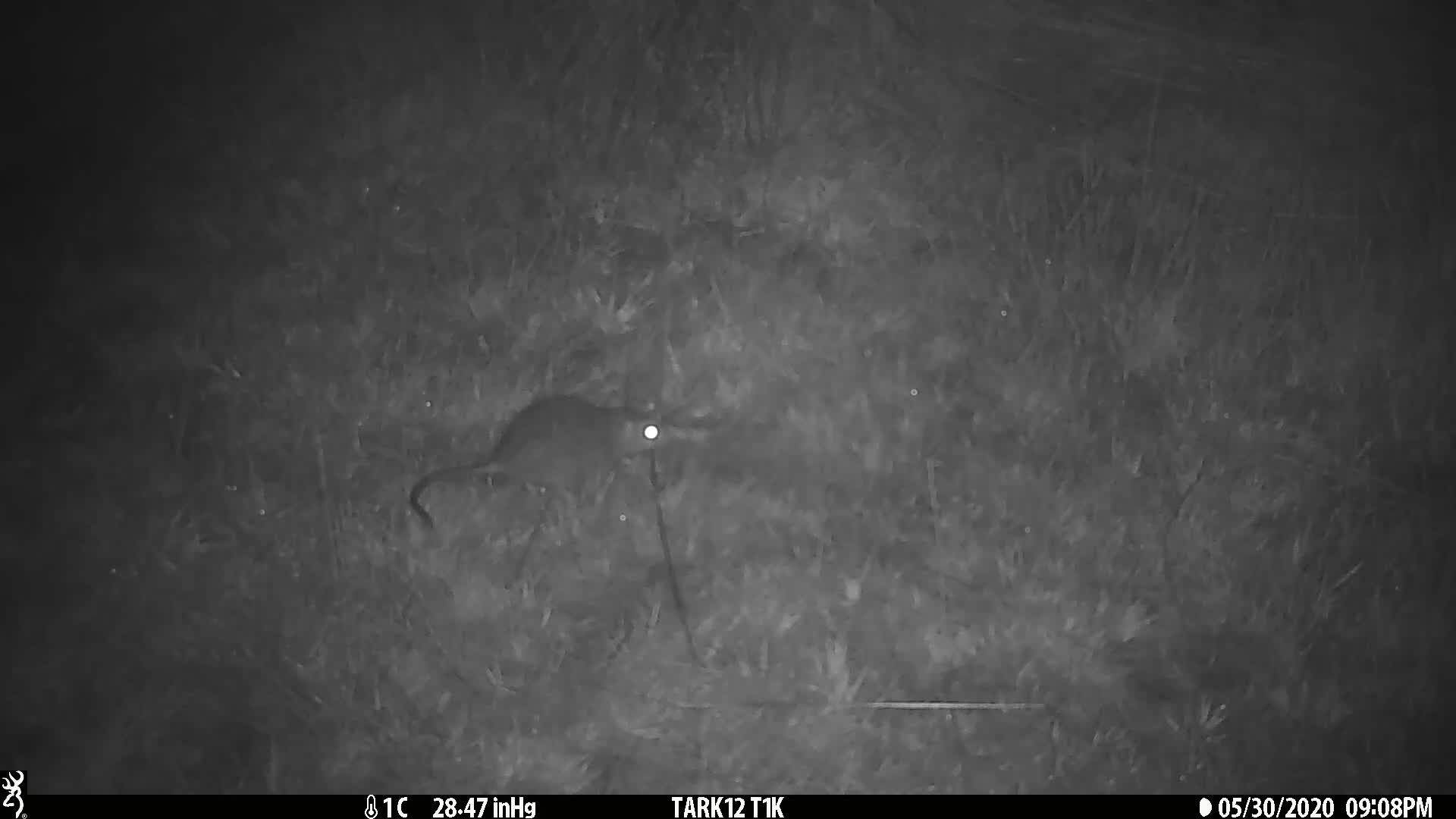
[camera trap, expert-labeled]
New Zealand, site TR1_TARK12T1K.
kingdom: Animalia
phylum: Chordata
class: Mammalia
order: Rodentia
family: Muridae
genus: Rattus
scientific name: Rattus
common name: rat